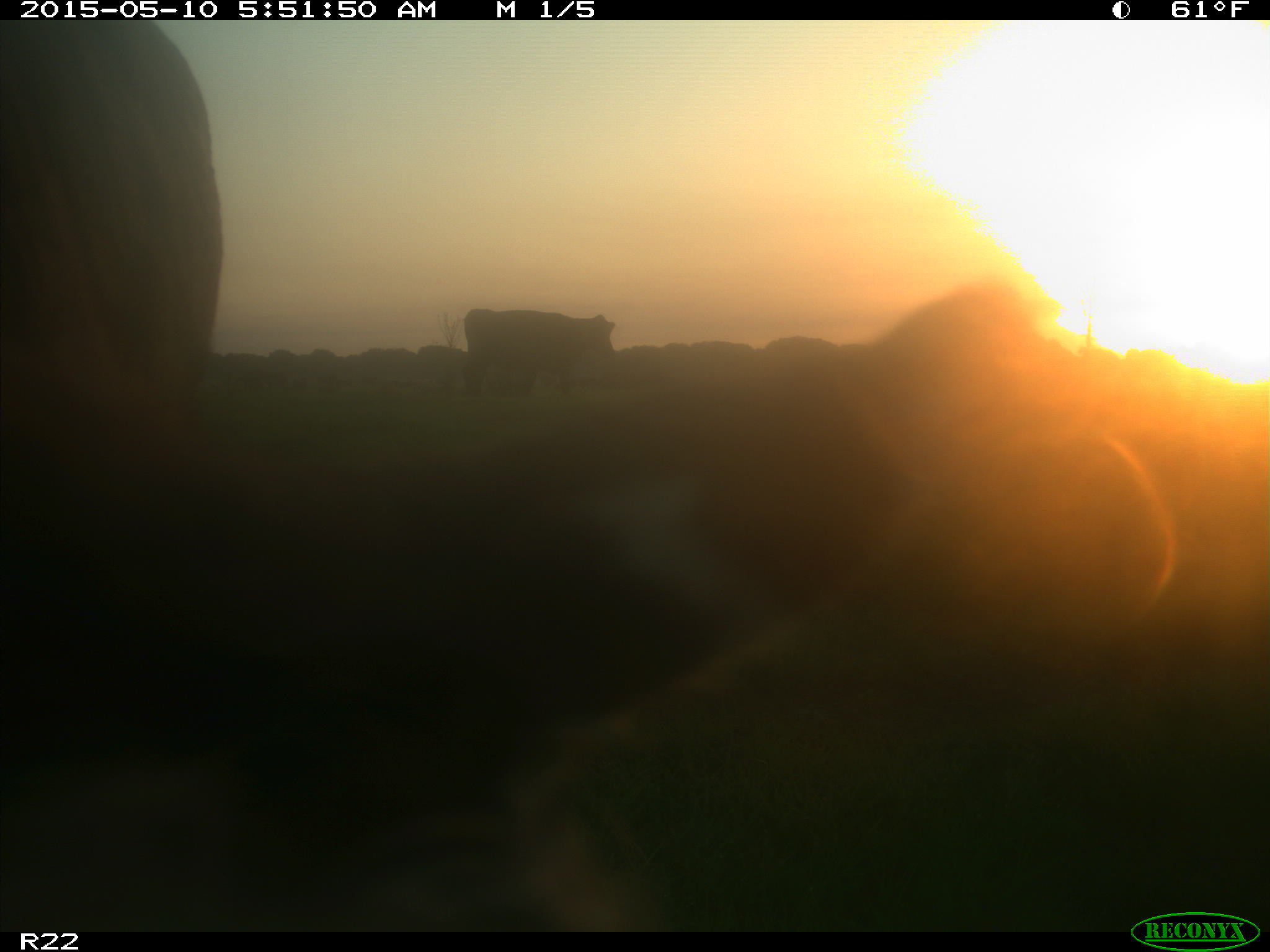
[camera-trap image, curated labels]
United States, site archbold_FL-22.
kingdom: Animalia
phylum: Chordata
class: Mammalia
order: Artiodactyla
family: Bovidae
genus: Bos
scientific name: Bos taurus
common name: domestic cow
Bos taurus (domestic cow).